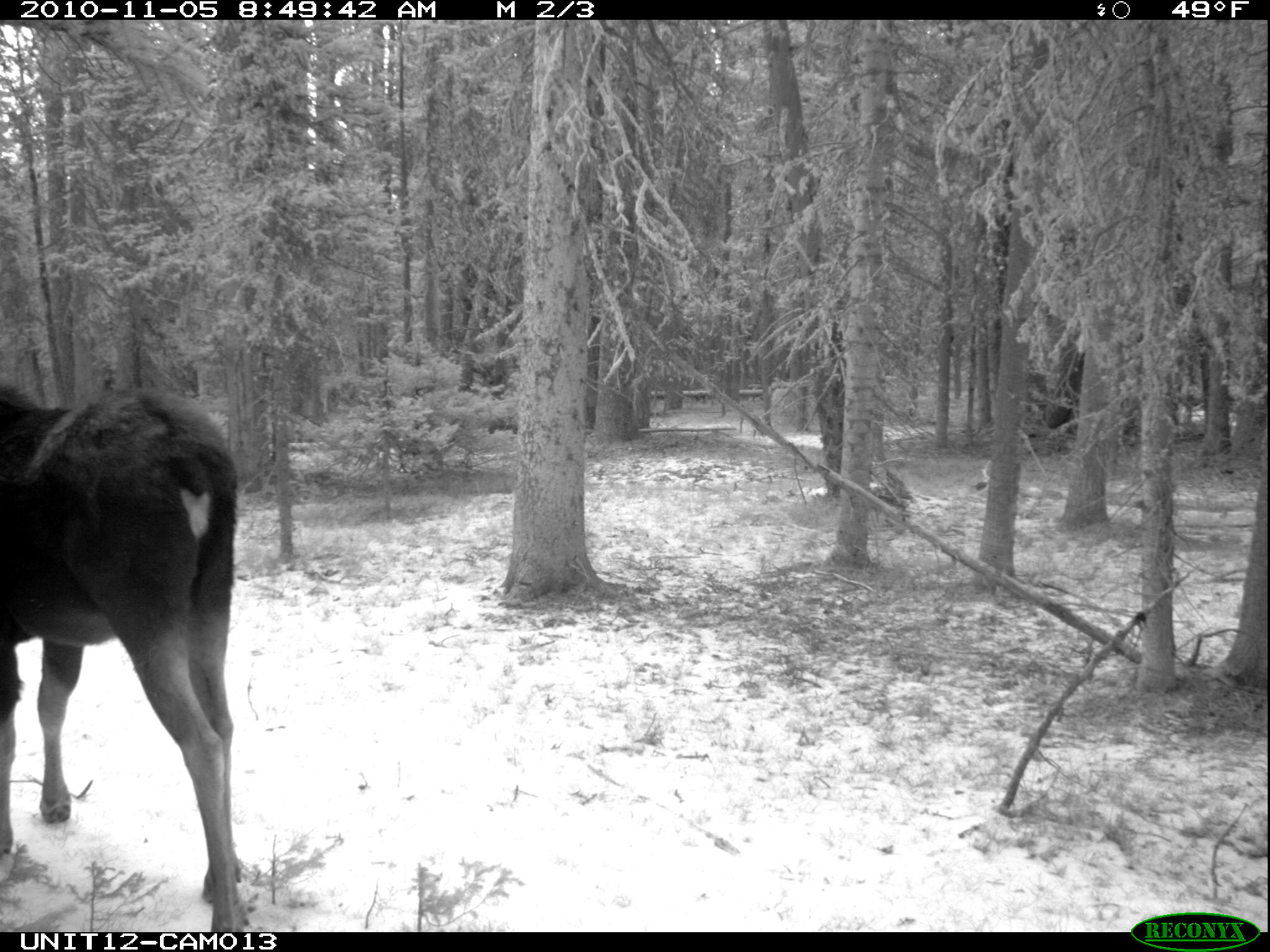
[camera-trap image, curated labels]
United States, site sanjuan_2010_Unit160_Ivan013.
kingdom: Animalia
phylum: Chordata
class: Mammalia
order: Artiodactyla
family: Cervidae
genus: Alces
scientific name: Alces alces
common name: moose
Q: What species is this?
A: Alces alces (moose).